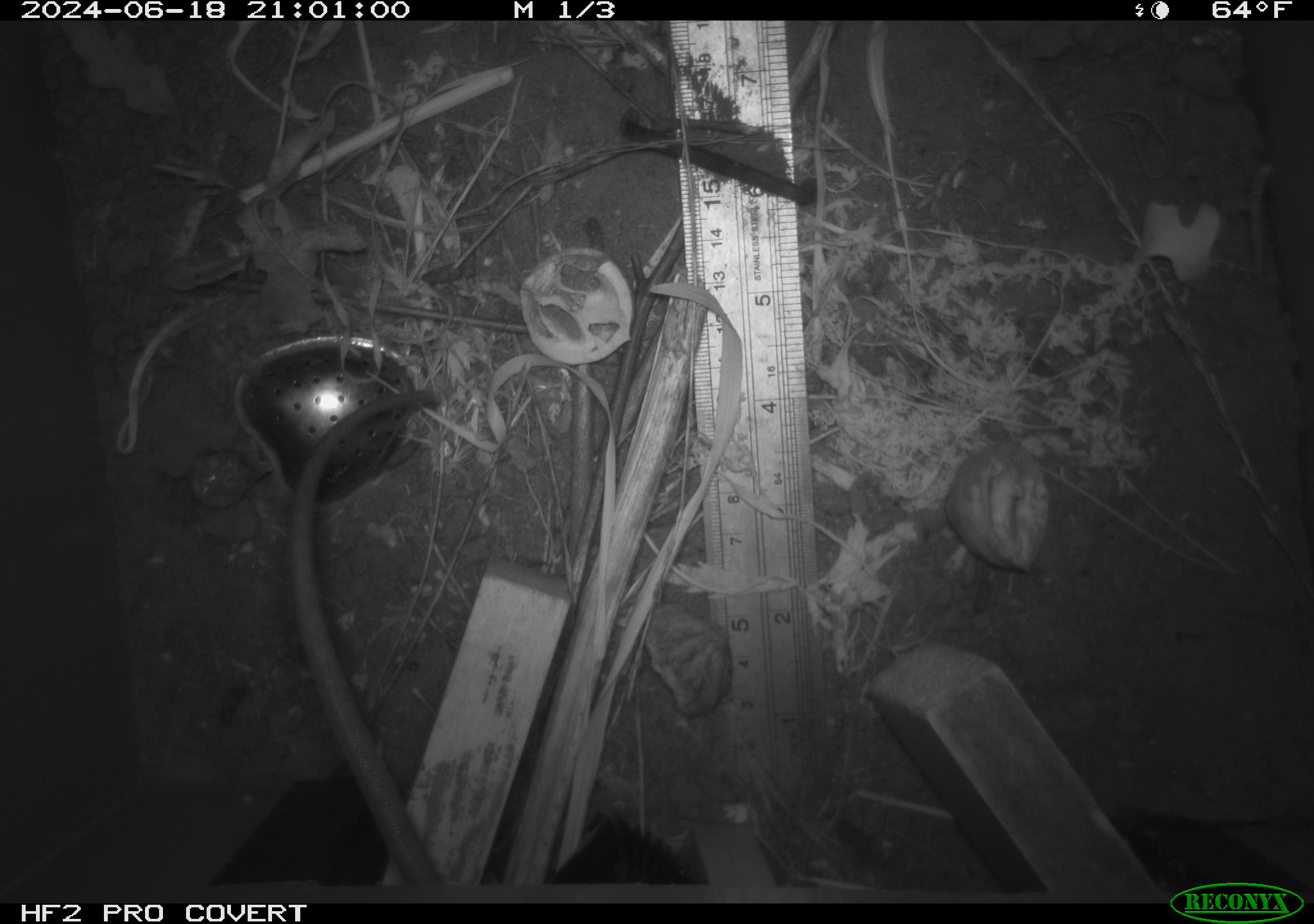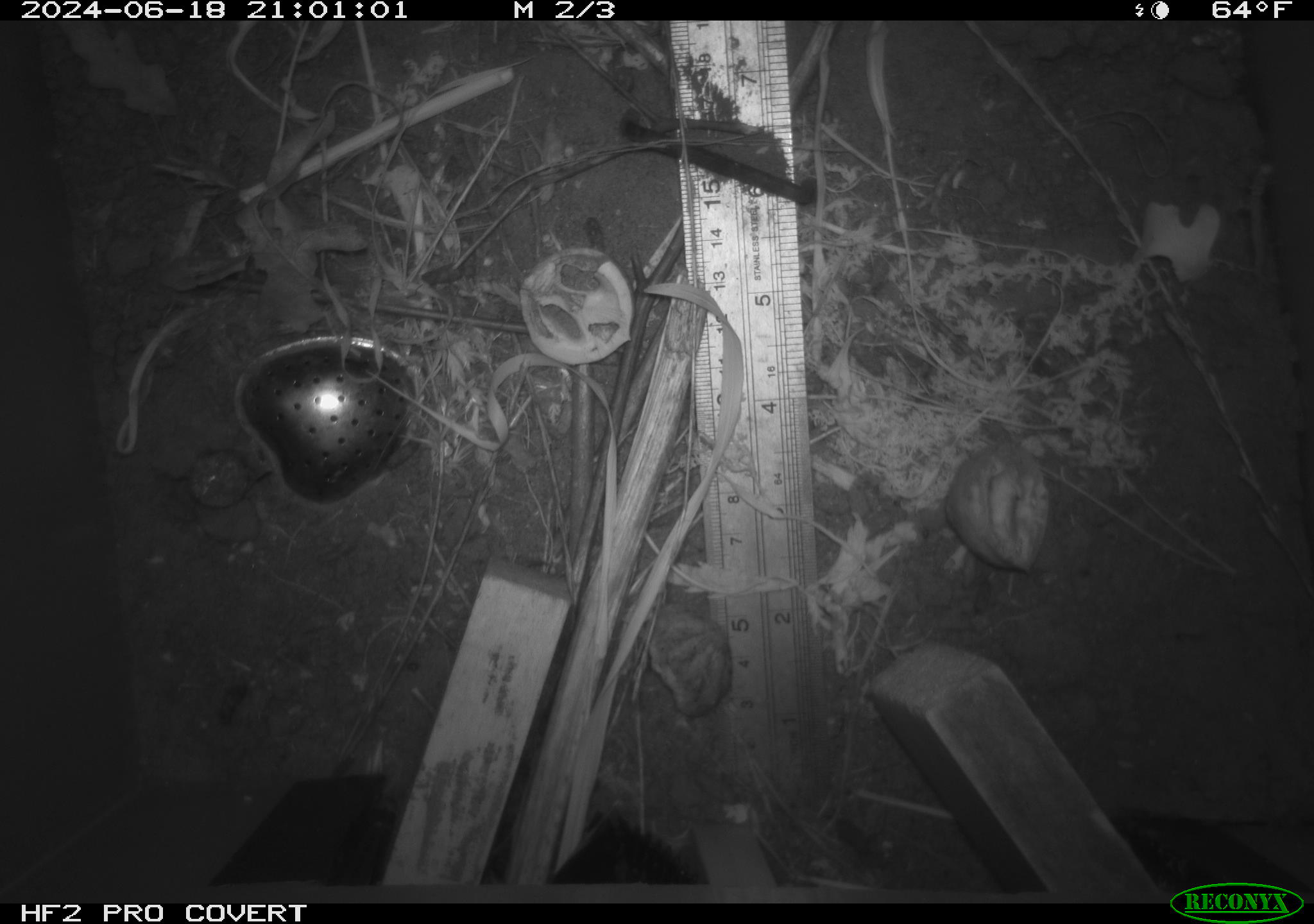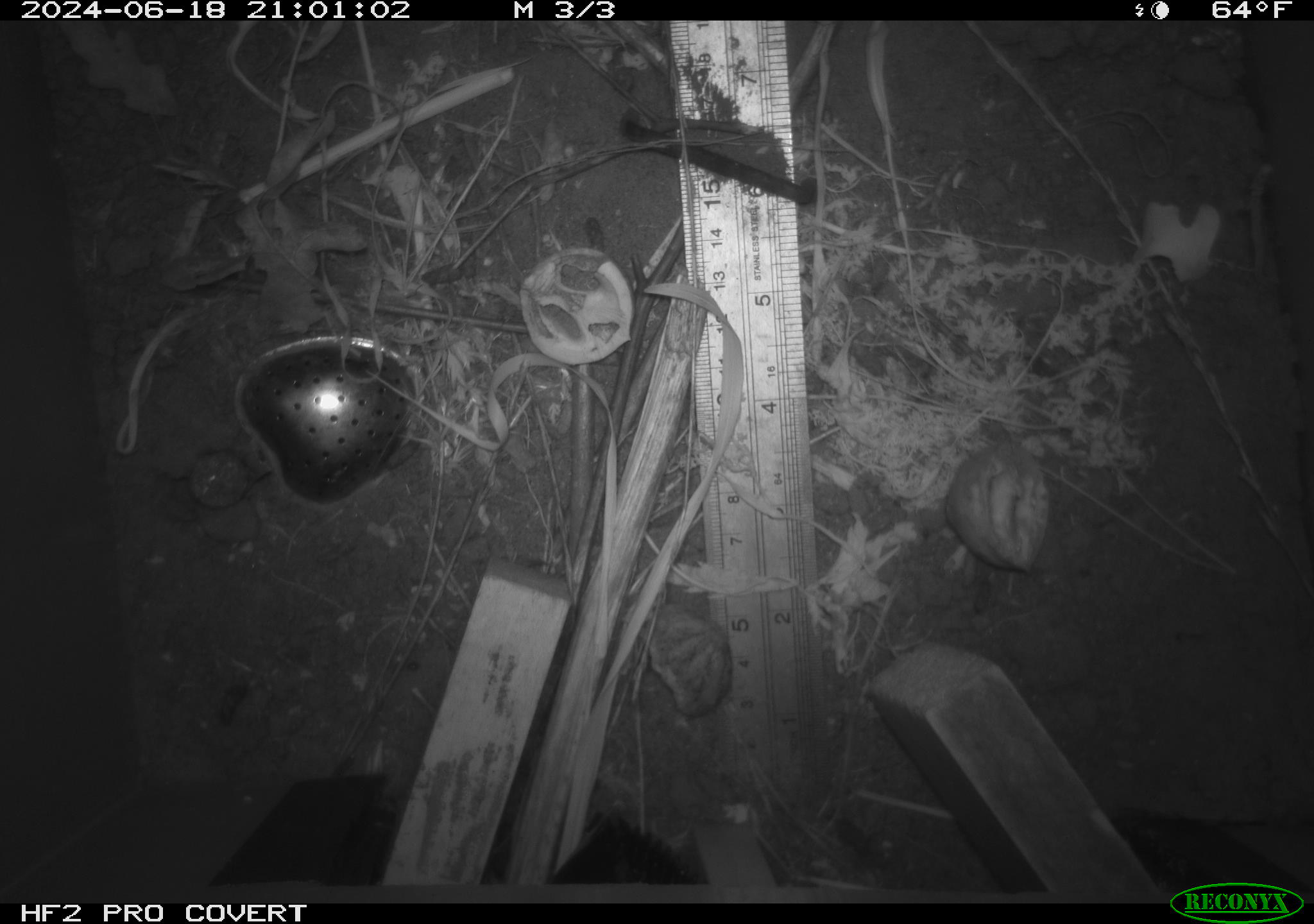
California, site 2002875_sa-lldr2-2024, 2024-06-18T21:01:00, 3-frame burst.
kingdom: Animalia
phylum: Chordata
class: Mammalia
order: Rodentia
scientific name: Rodentia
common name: rodent